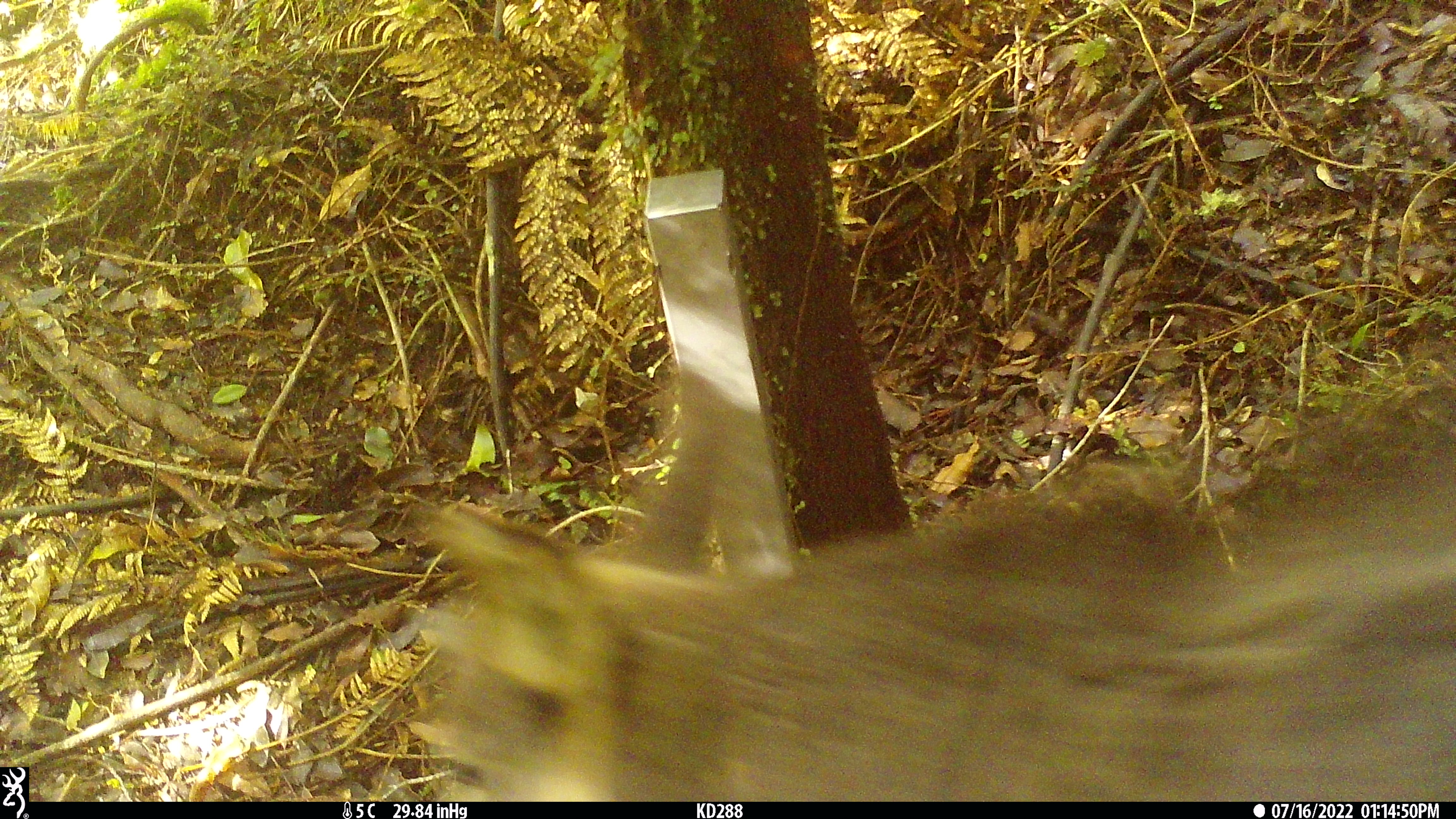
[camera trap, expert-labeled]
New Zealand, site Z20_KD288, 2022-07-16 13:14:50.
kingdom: Animalia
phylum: Chordata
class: Mammalia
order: Artiodactyla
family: Bovidae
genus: Rupicapra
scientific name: Rupicapra rupicapra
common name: alpine chamois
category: chamois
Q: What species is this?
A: Chamois (alpine chamois) (Rupicapra rupicapra).